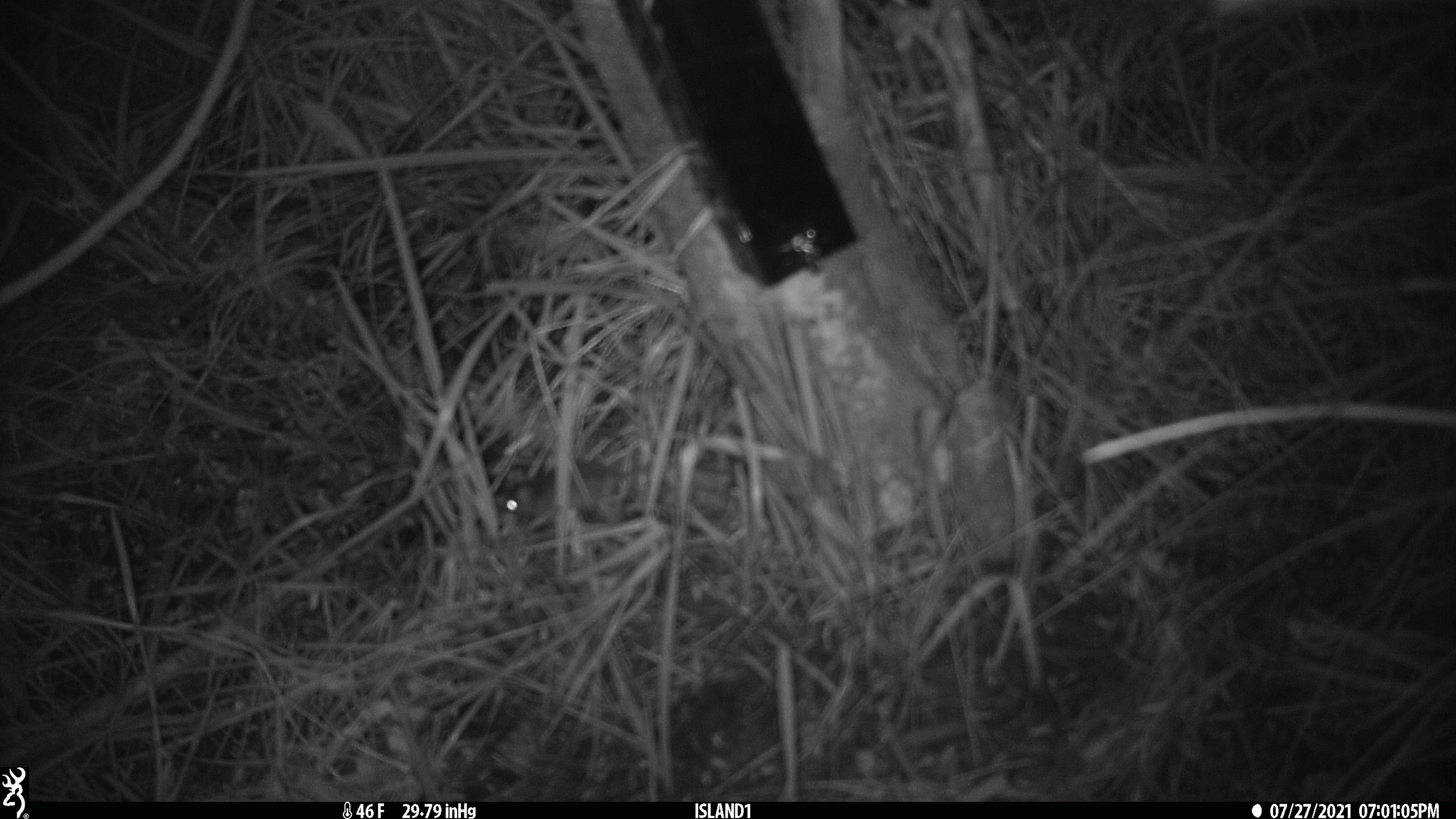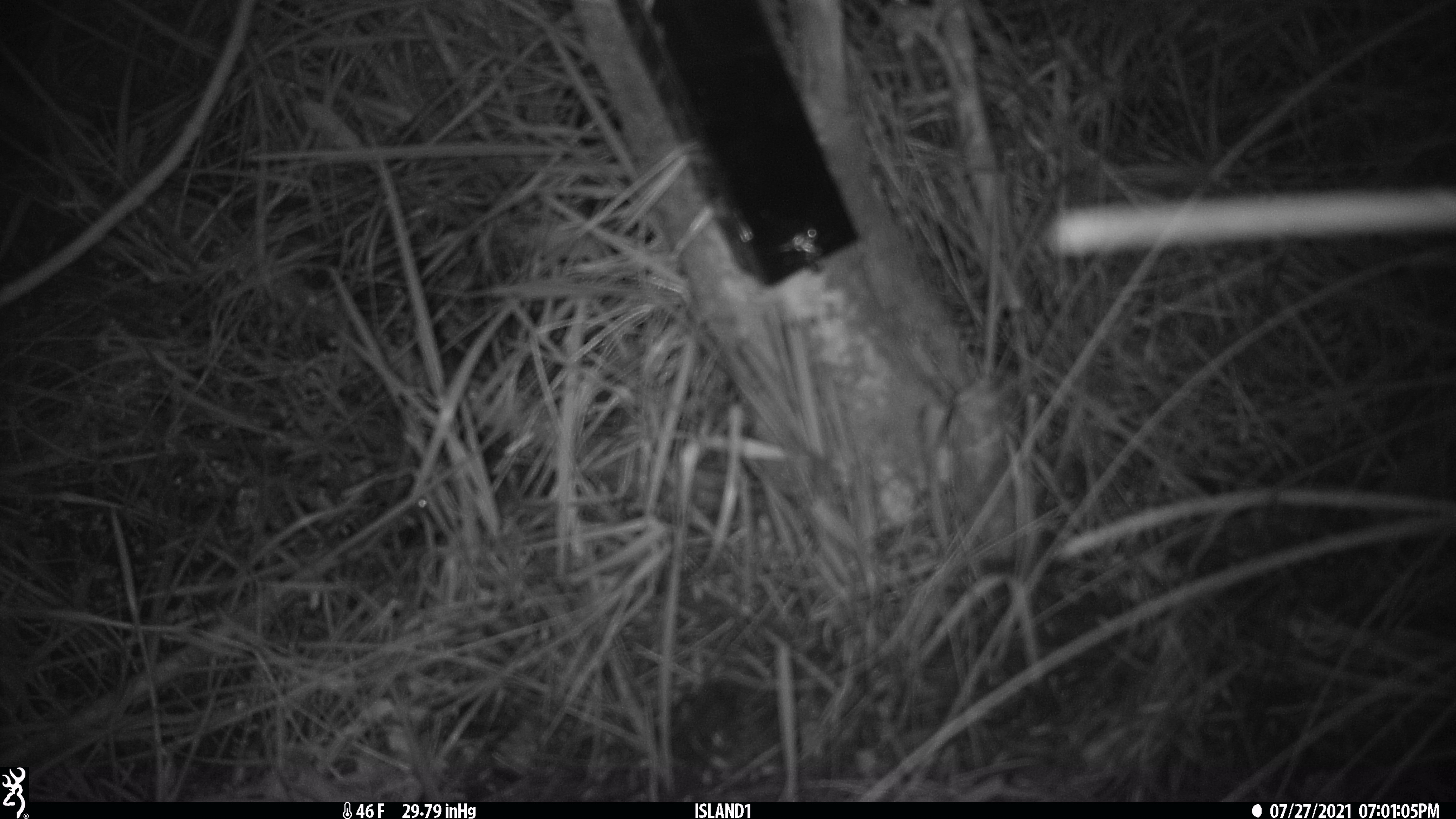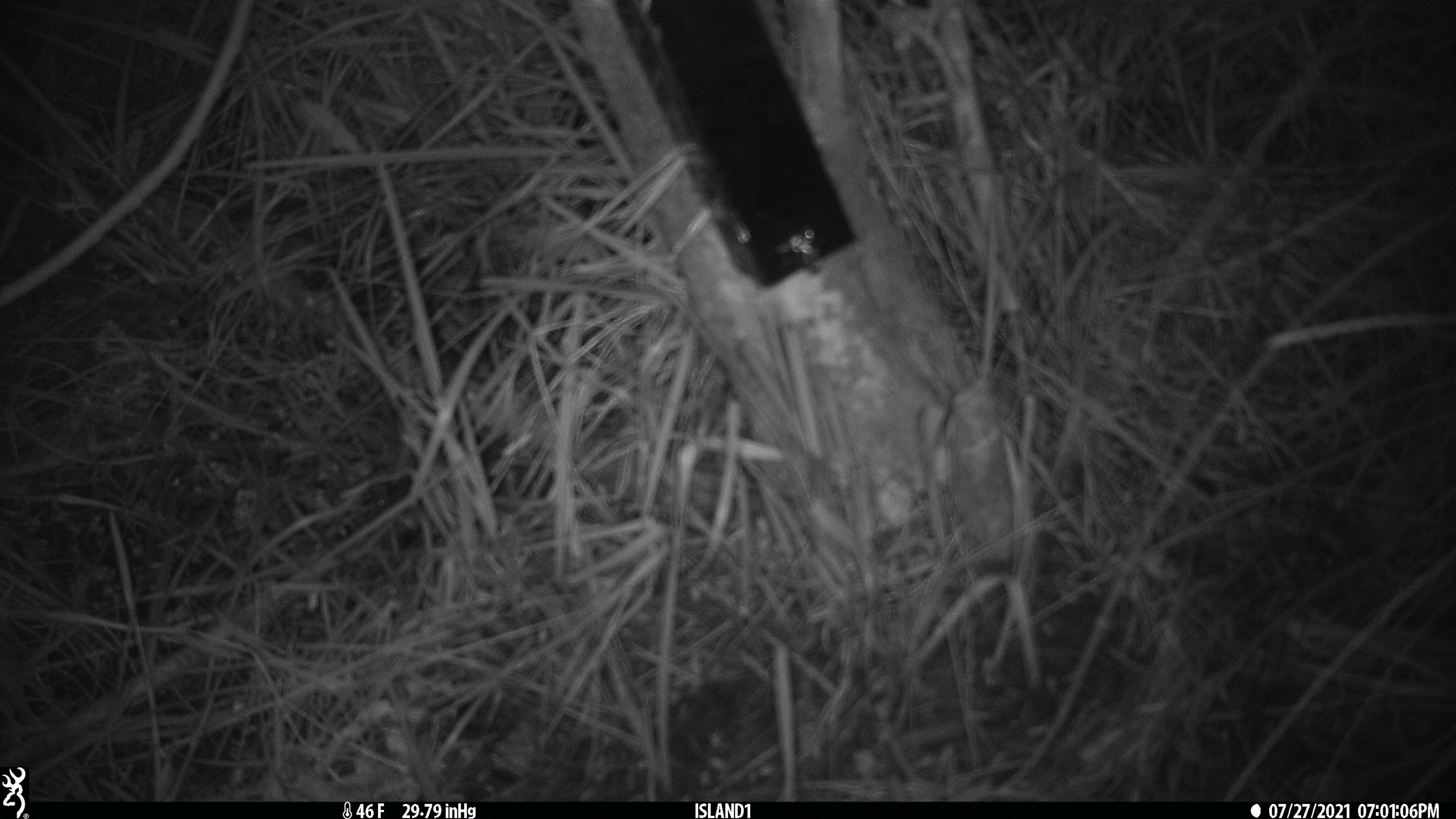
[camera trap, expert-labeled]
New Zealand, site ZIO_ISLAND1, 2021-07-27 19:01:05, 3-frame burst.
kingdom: Animalia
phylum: Chordata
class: Mammalia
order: Rodentia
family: Muridae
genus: Mus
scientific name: Mus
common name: mouse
Mouse (Mus).